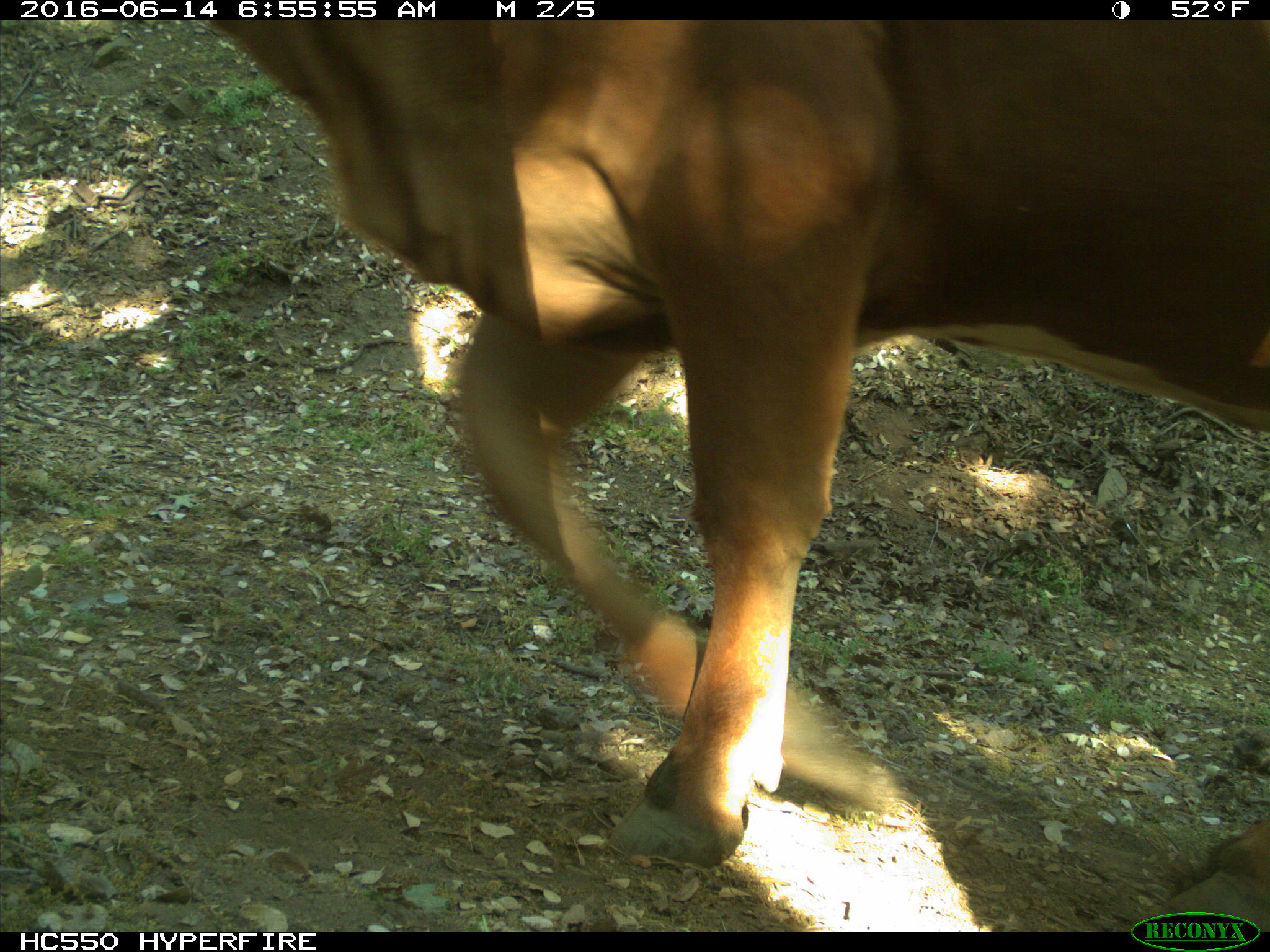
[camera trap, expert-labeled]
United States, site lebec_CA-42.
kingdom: Animalia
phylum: Chordata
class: Mammalia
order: Artiodactyla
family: Bovidae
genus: Bos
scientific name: Bos taurus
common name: domestic cow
Bos taurus (domestic cow).